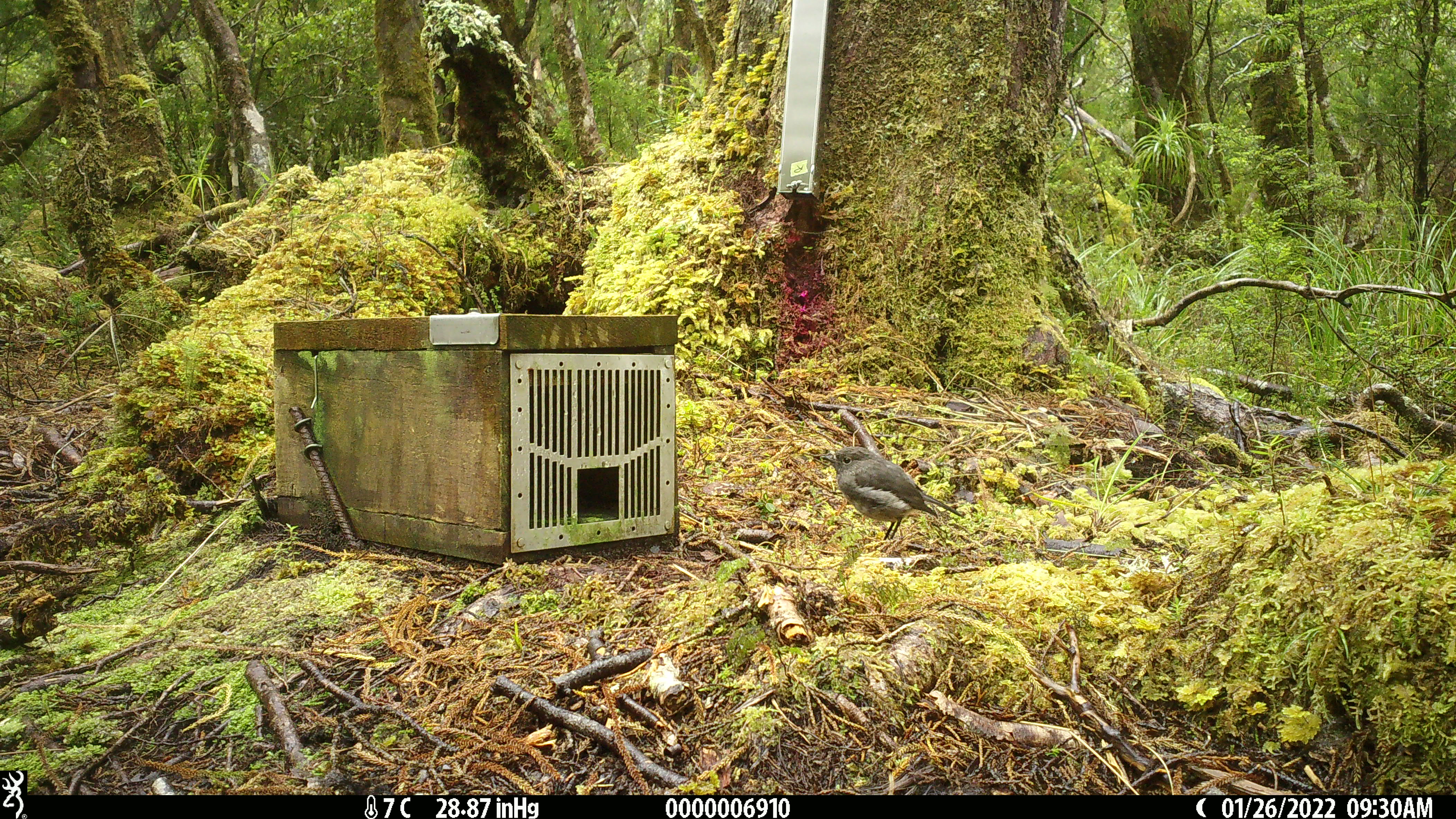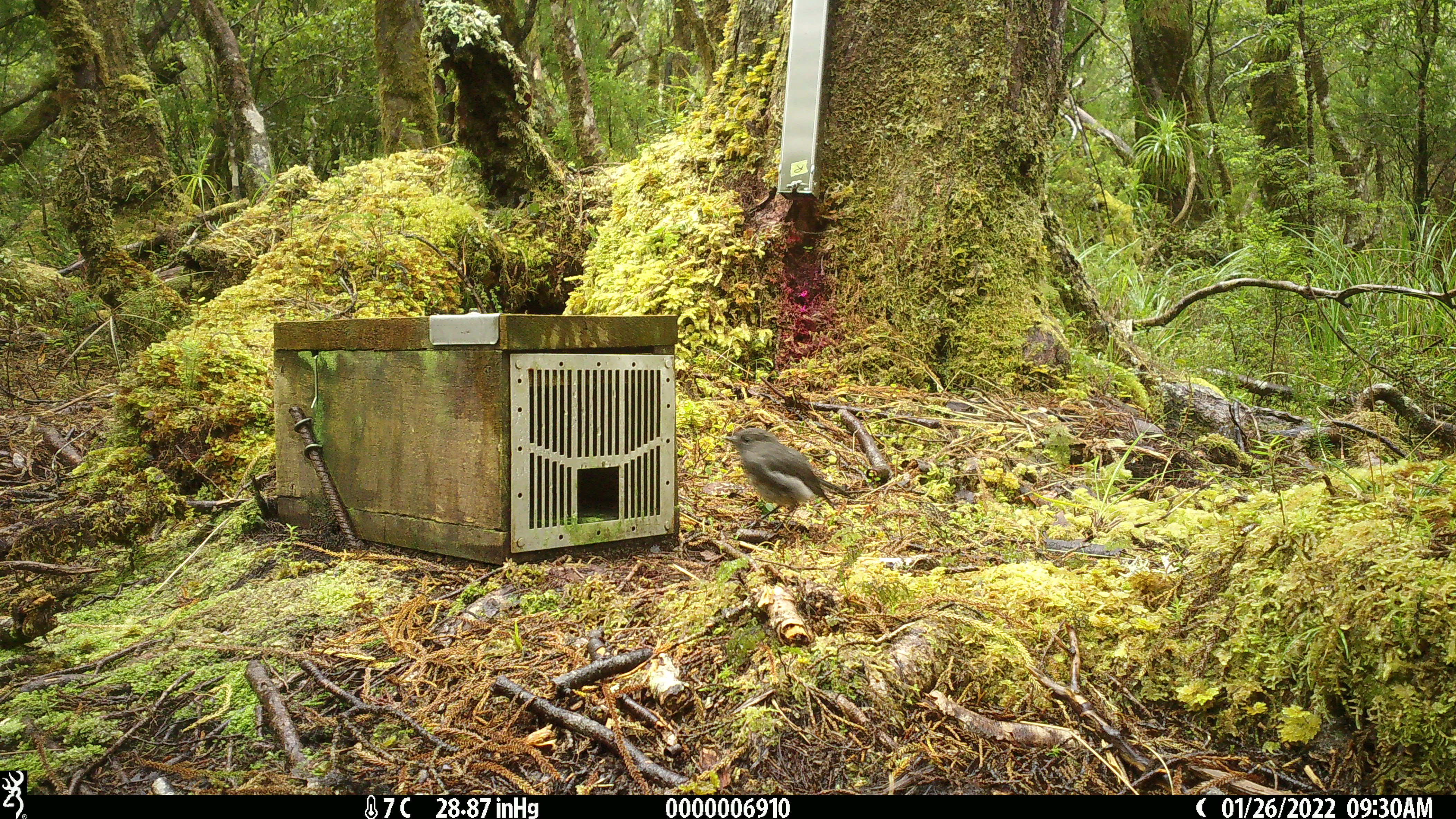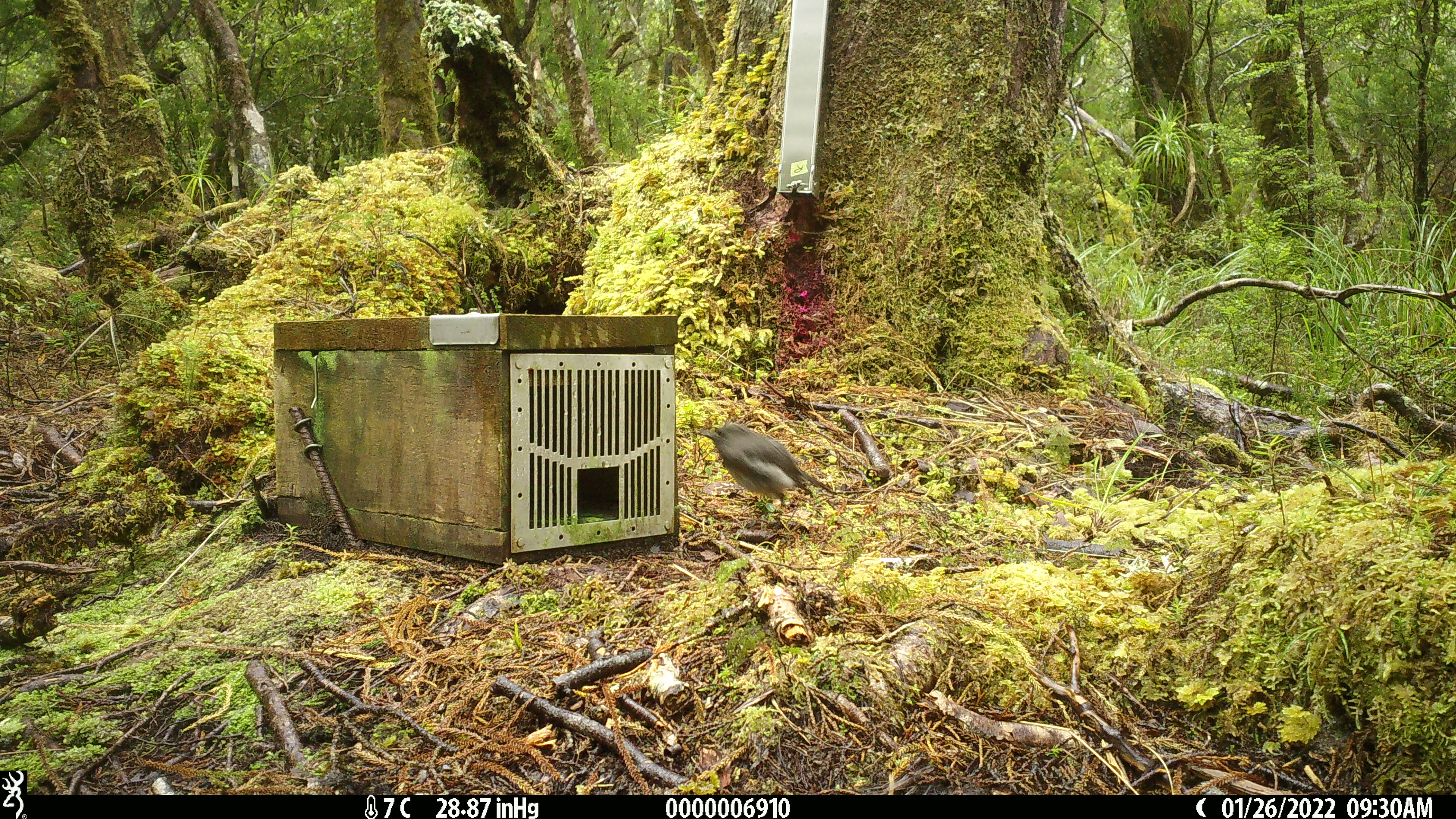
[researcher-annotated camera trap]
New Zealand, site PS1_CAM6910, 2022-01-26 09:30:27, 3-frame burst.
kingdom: Animalia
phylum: Chordata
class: Aves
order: Passeriformes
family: Petroicidae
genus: Petroica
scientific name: Petroica australis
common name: new zealand robin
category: robin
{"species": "robin (new zealand robin) (Petroica australis)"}